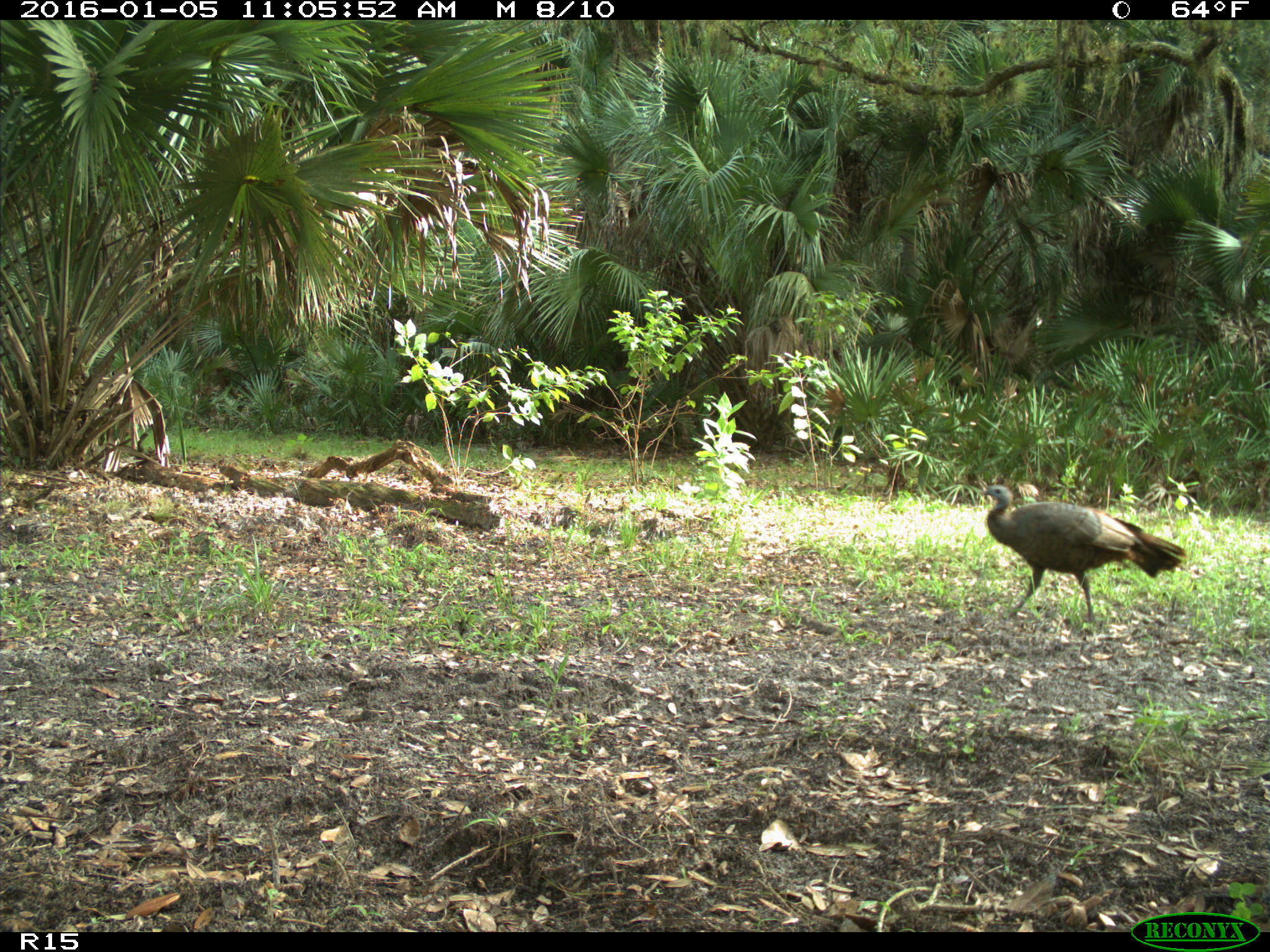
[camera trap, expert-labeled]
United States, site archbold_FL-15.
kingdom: Animalia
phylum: Chordata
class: Aves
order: Galliformes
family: Phasianidae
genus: Meleagris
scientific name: Meleagris gallopavo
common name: wild turkey